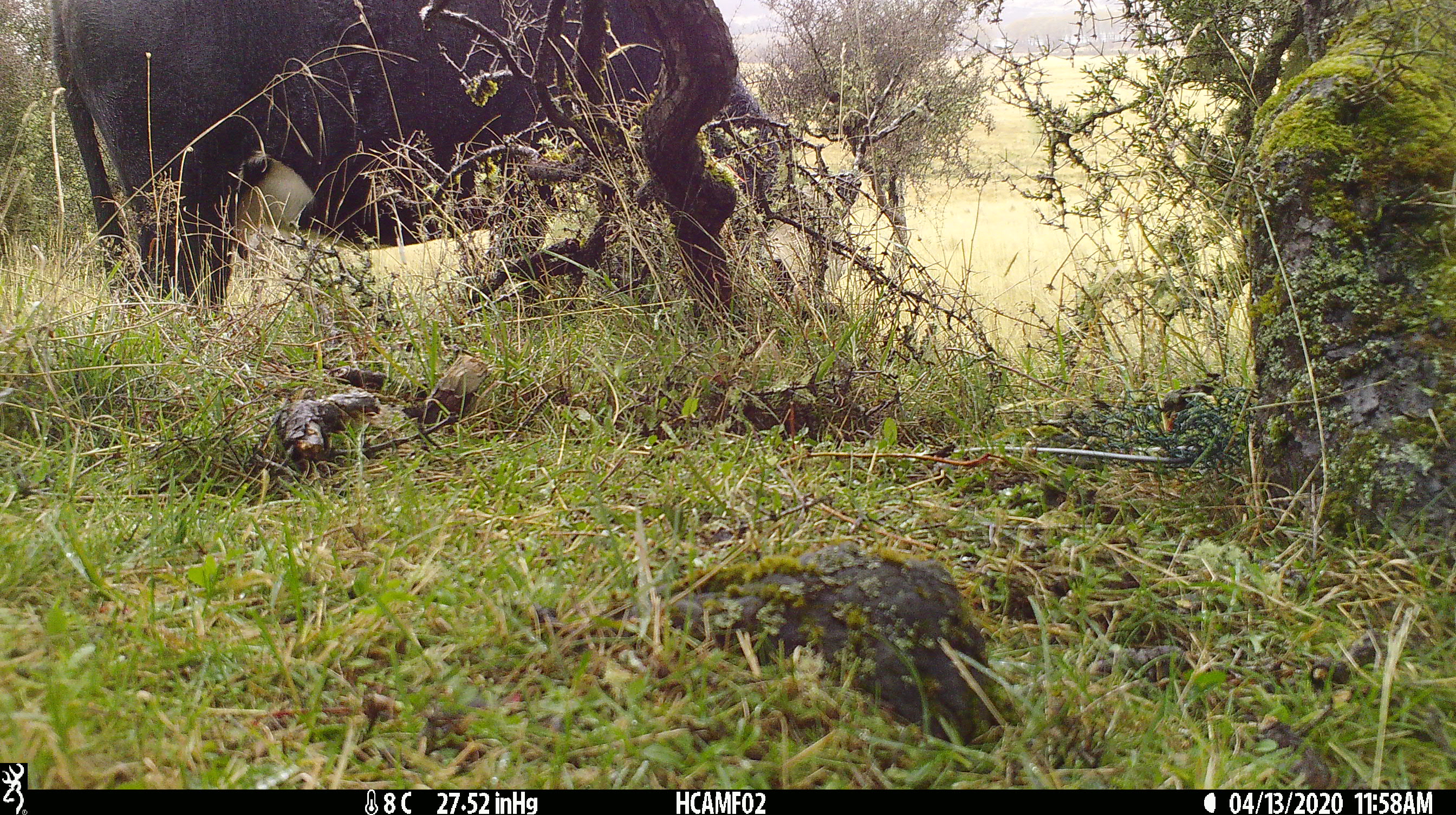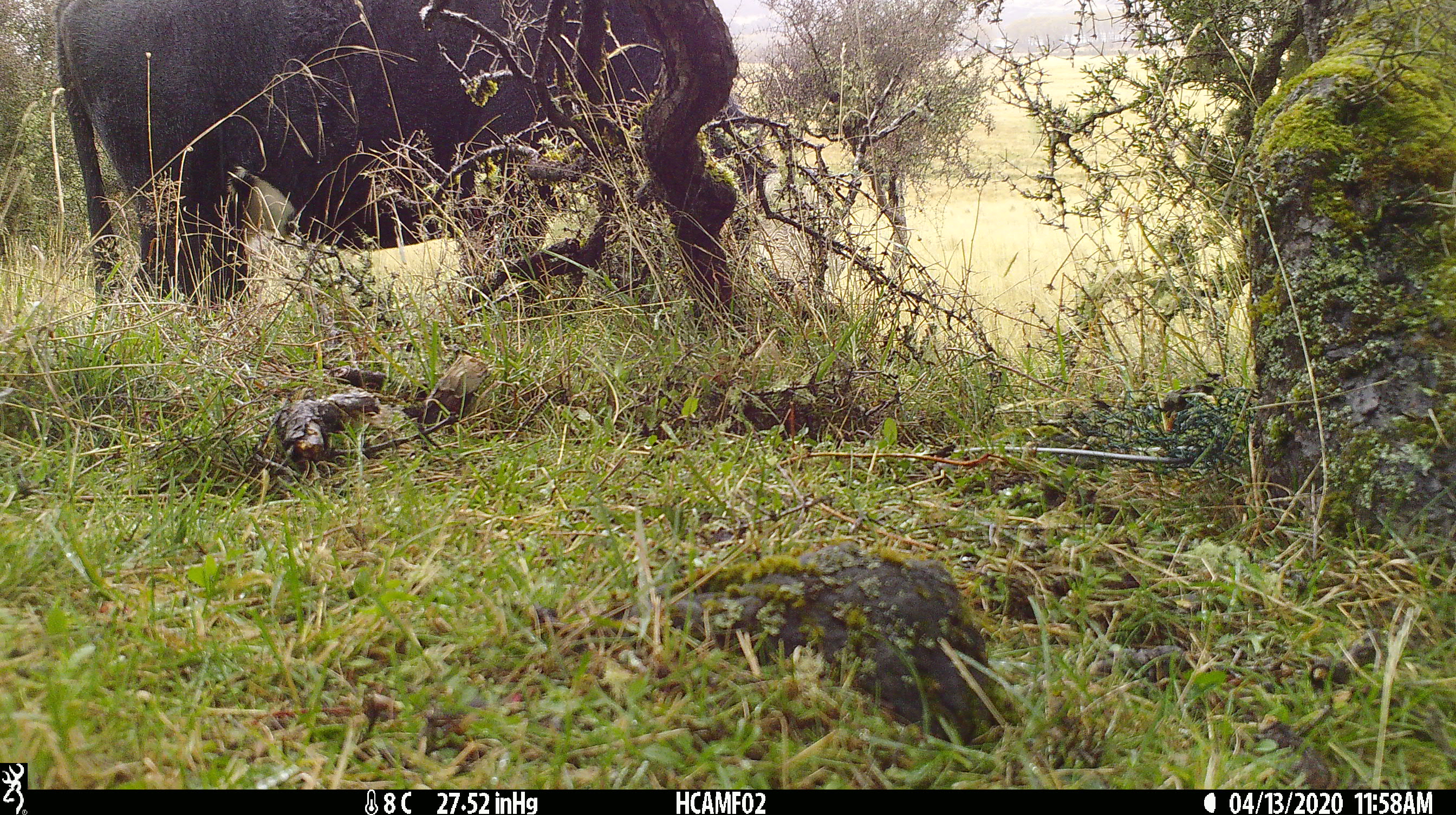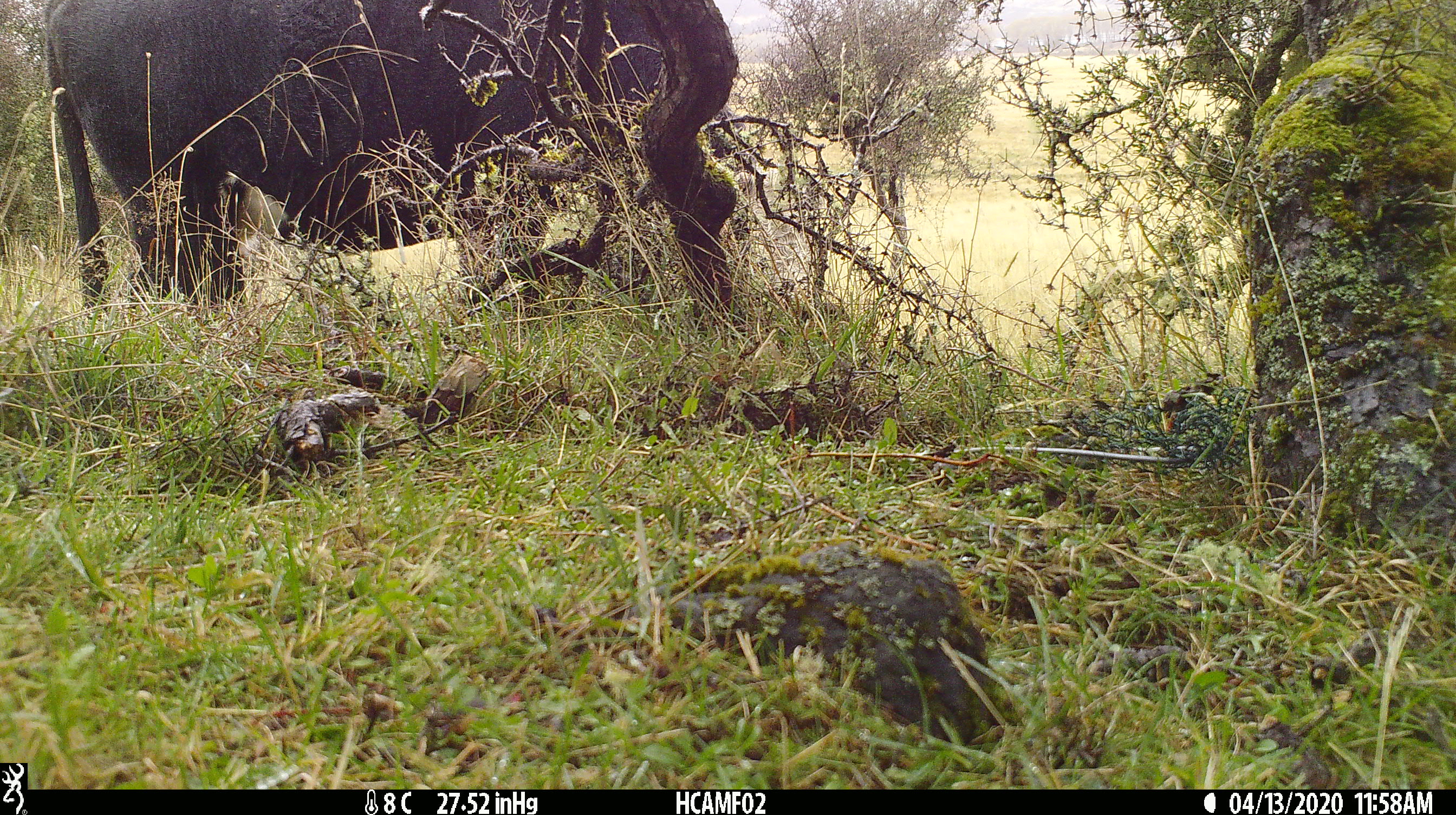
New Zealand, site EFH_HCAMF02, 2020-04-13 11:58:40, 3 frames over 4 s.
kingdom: Animalia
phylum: Chordata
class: Mammalia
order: Artiodactyla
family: Bovidae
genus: Bos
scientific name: Bos taurus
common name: domestic cow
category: cow